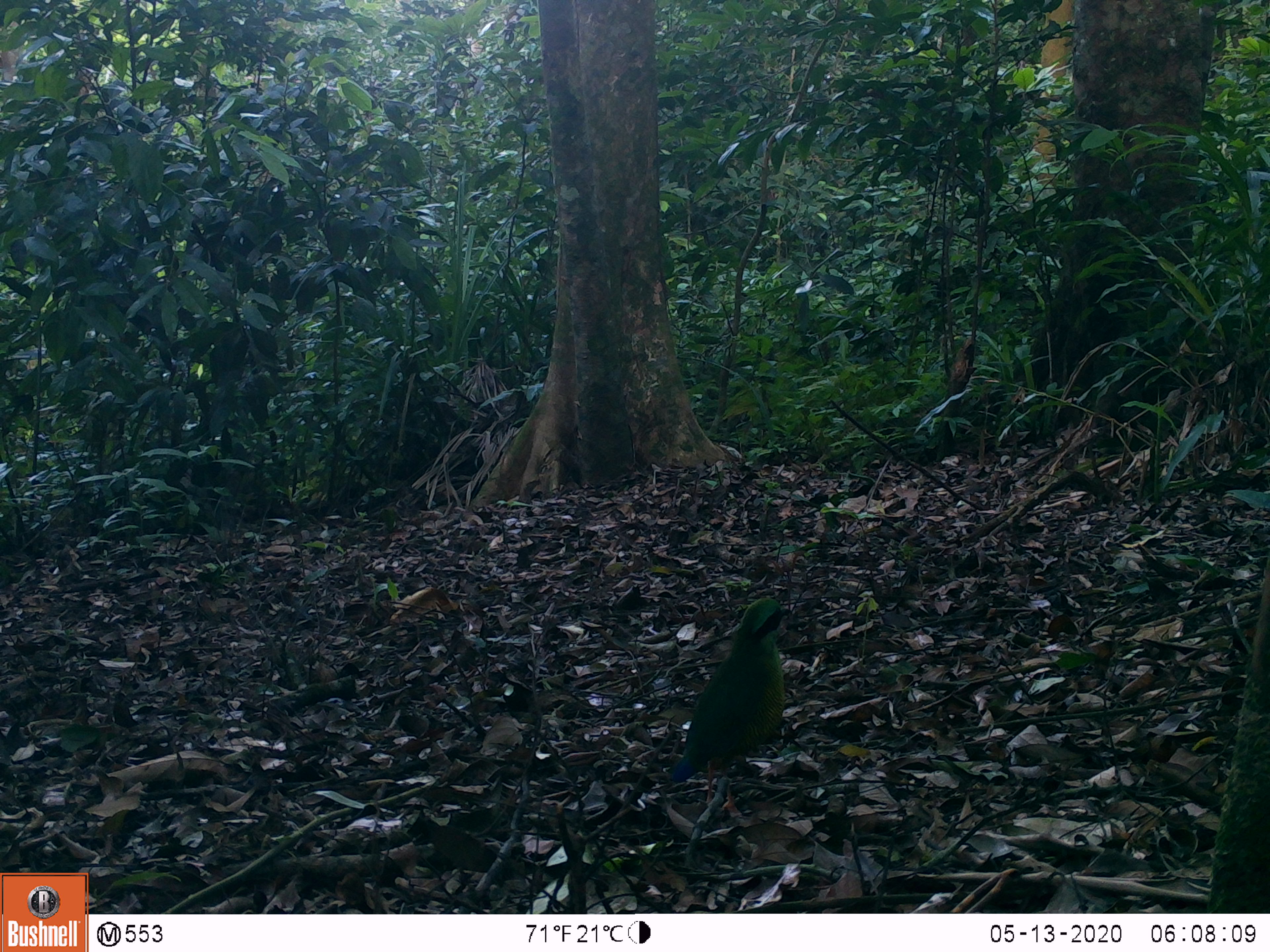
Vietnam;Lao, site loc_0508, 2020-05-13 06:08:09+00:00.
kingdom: Animalia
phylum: Chordata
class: Aves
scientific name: Aves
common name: bird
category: unidentified bird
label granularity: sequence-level